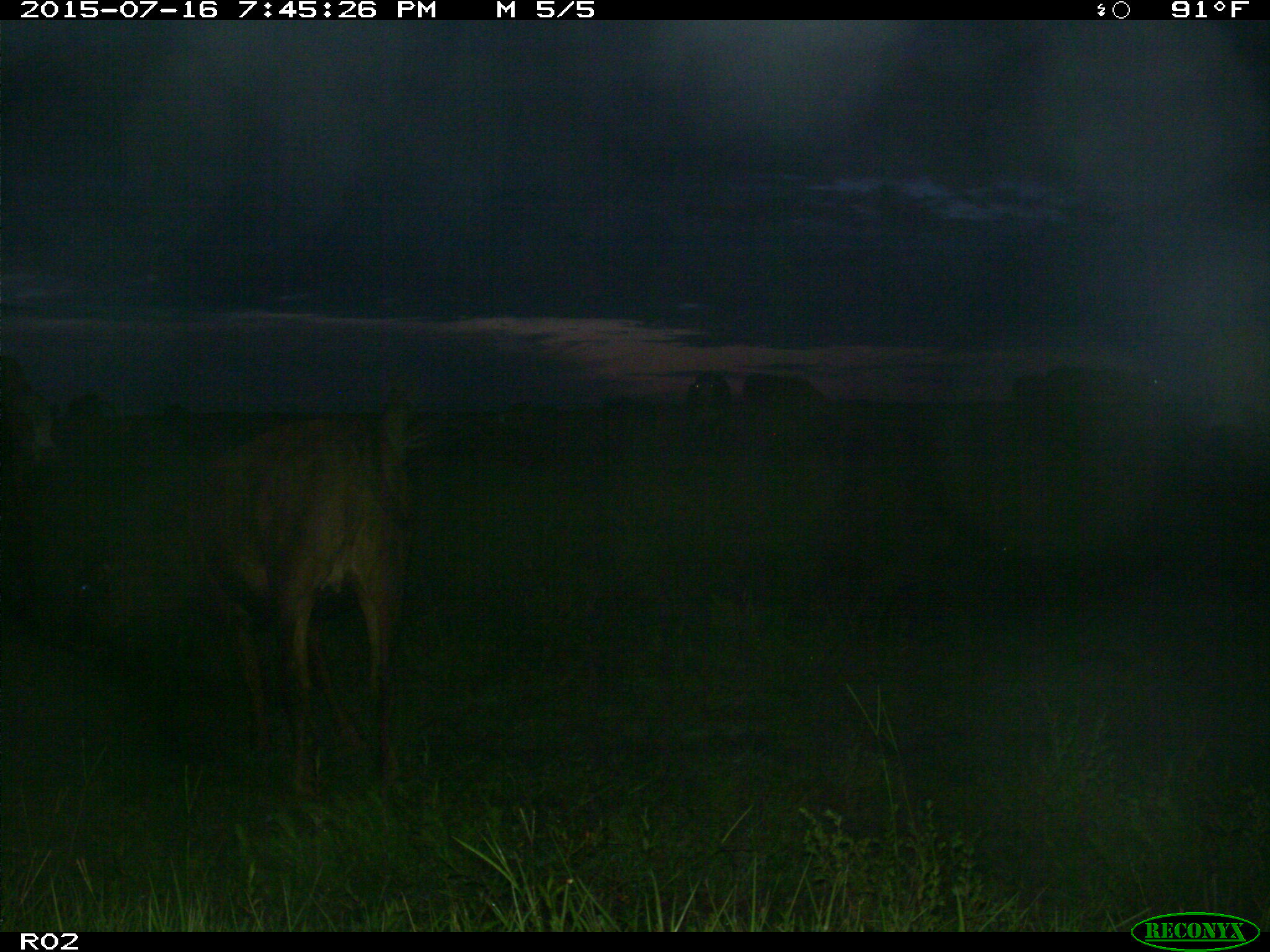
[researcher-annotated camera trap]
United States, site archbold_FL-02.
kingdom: Animalia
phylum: Chordata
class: Mammalia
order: Artiodactyla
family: Bovidae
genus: Bos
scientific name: Bos taurus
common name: domestic cow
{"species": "Bos taurus (domestic cow)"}